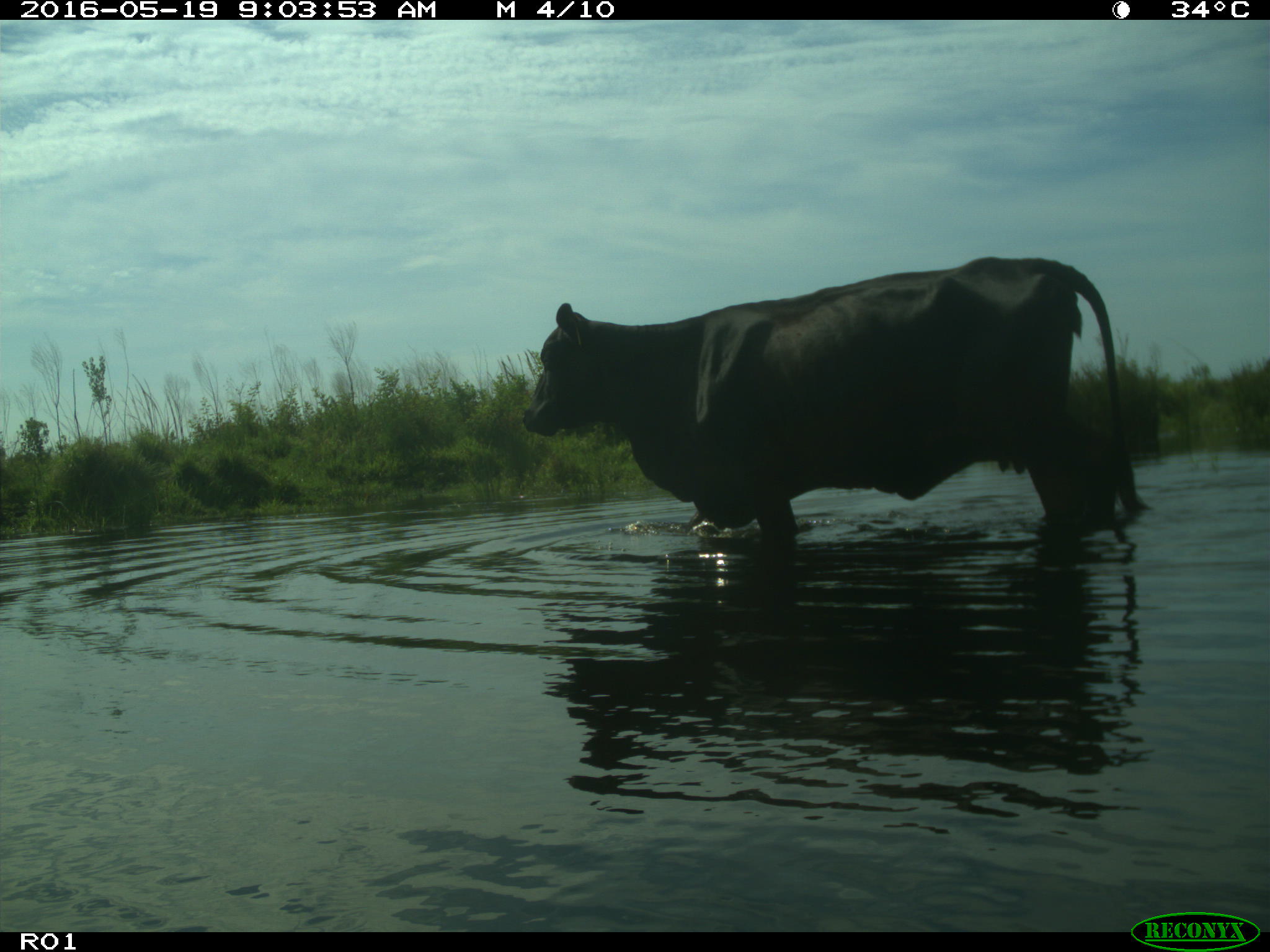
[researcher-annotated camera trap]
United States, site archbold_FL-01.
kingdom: Animalia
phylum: Chordata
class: Mammalia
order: Artiodactyla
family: Bovidae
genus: Bos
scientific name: Bos taurus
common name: domestic cow